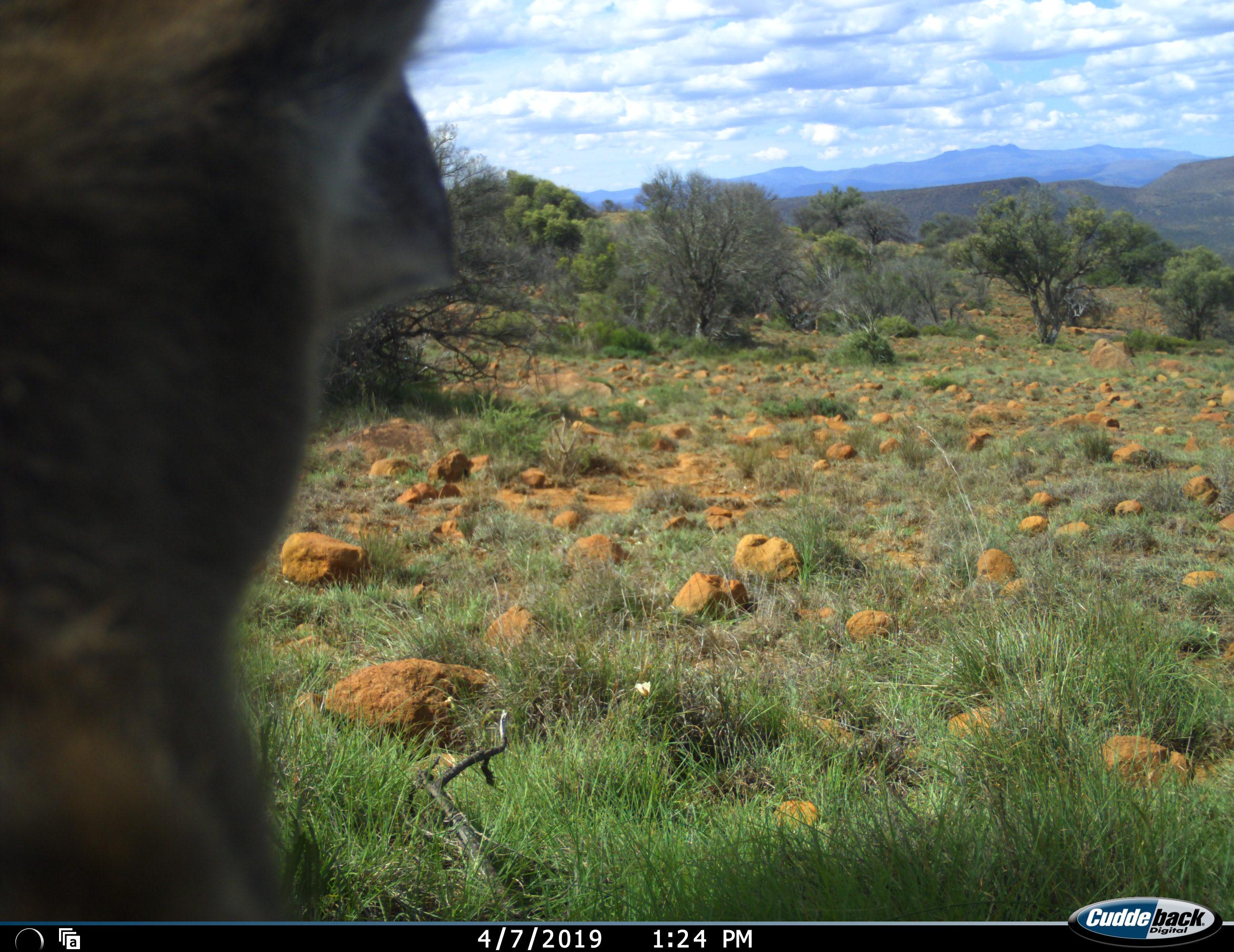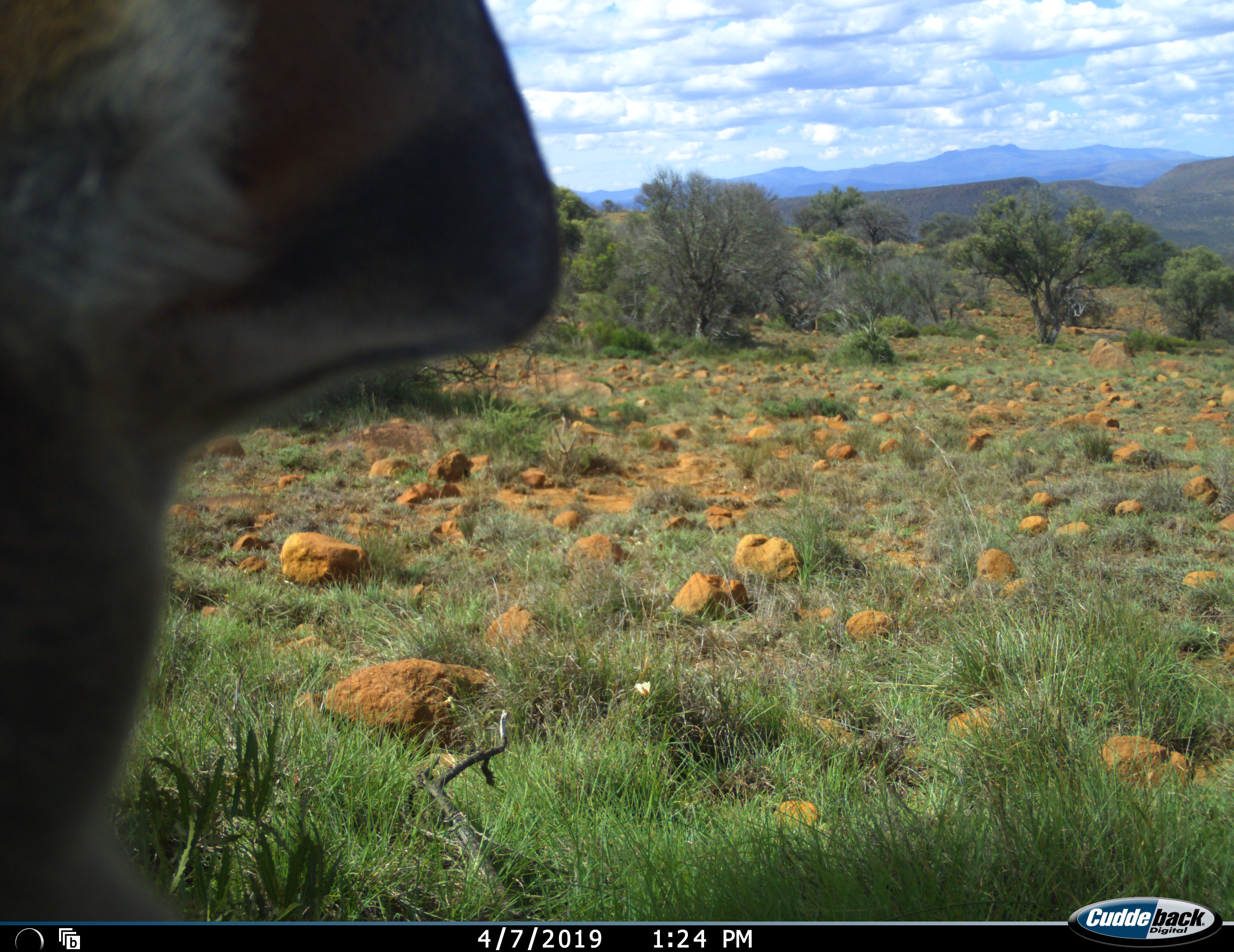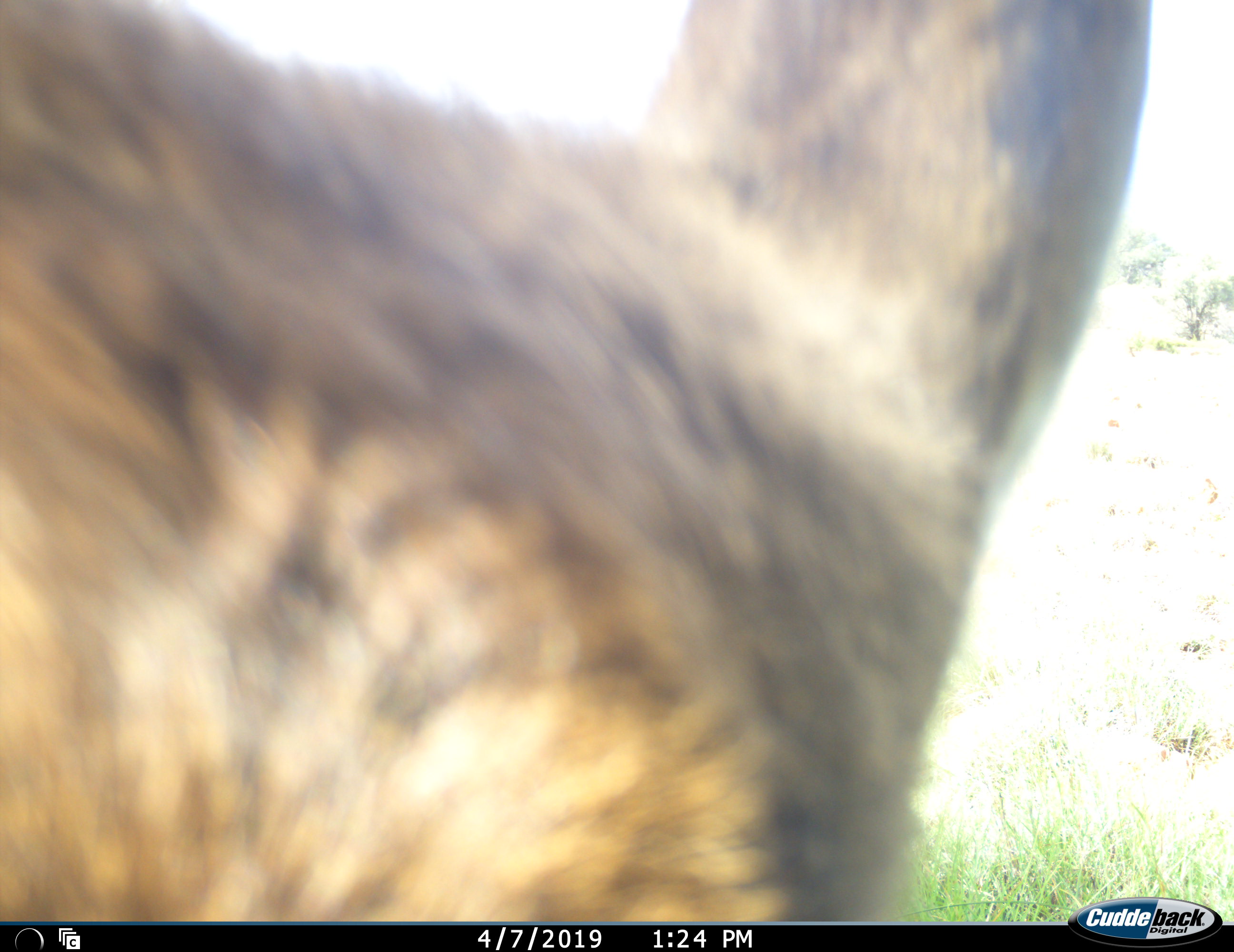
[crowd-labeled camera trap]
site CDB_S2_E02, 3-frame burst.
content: unidentified animal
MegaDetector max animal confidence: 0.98